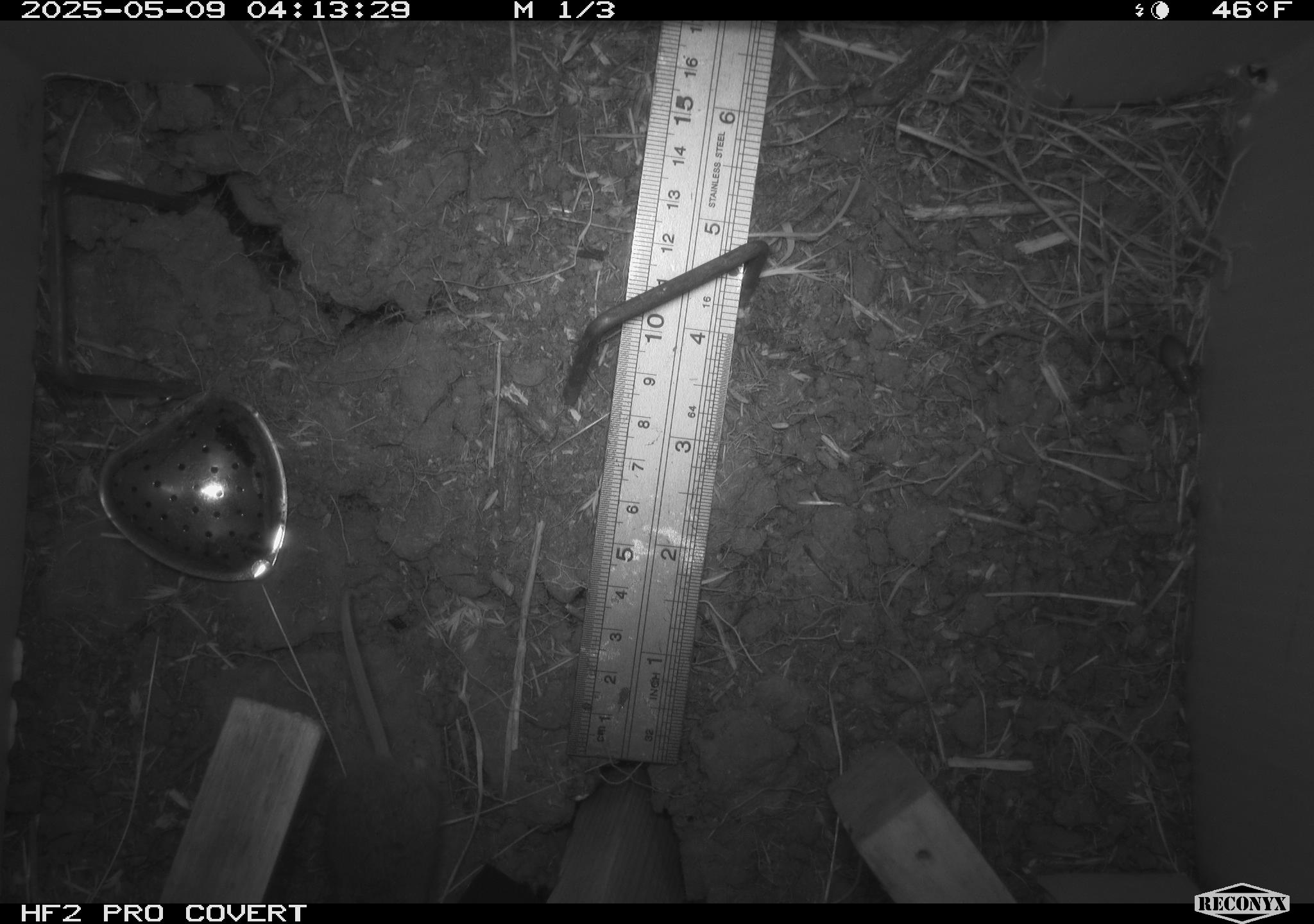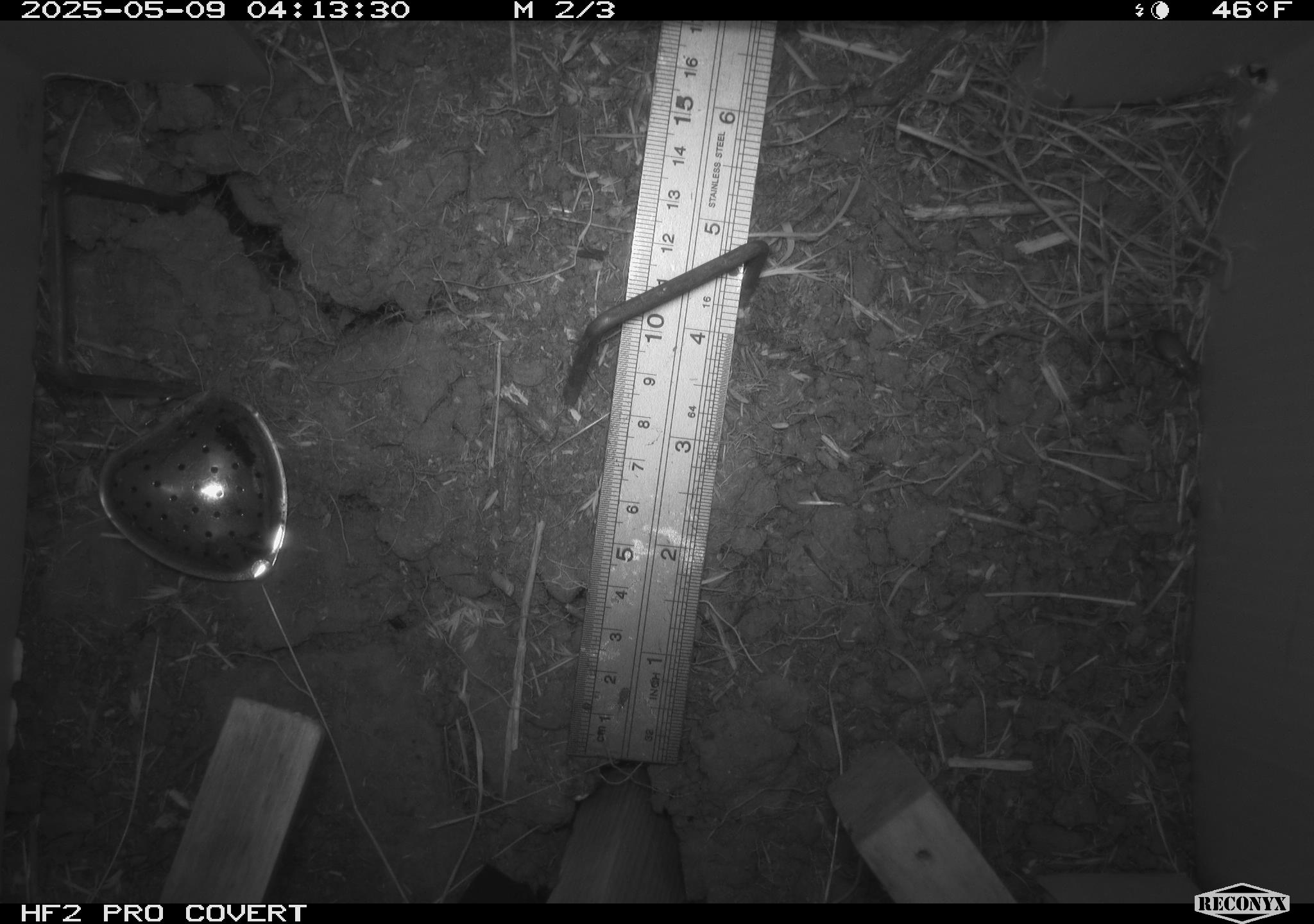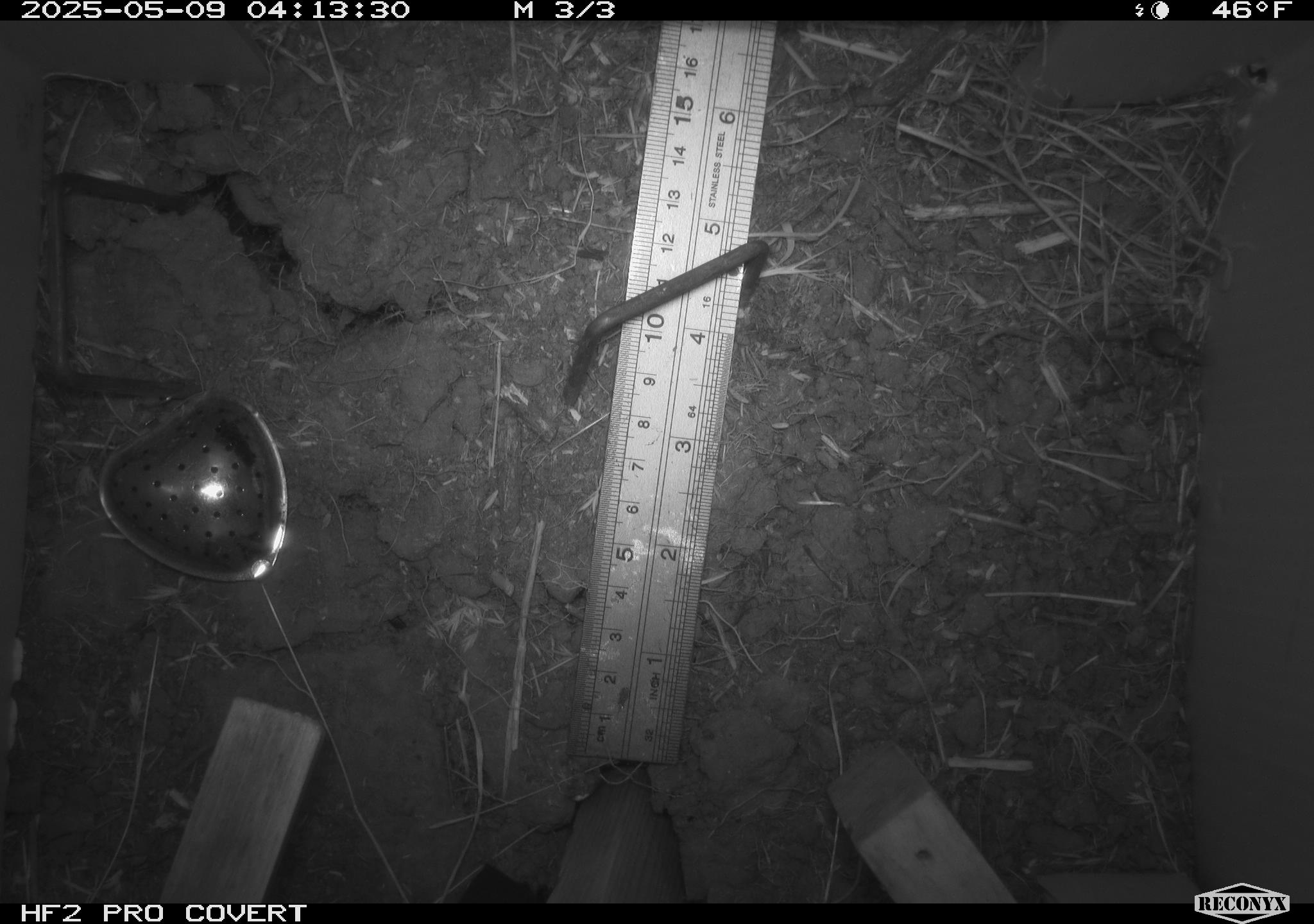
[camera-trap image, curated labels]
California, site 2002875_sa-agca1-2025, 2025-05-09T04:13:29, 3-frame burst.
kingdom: Animalia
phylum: Chordata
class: Mammalia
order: Rodentia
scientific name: Rodentia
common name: rodent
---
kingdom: Animalia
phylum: Arthropoda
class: Insecta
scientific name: Insecta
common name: insect